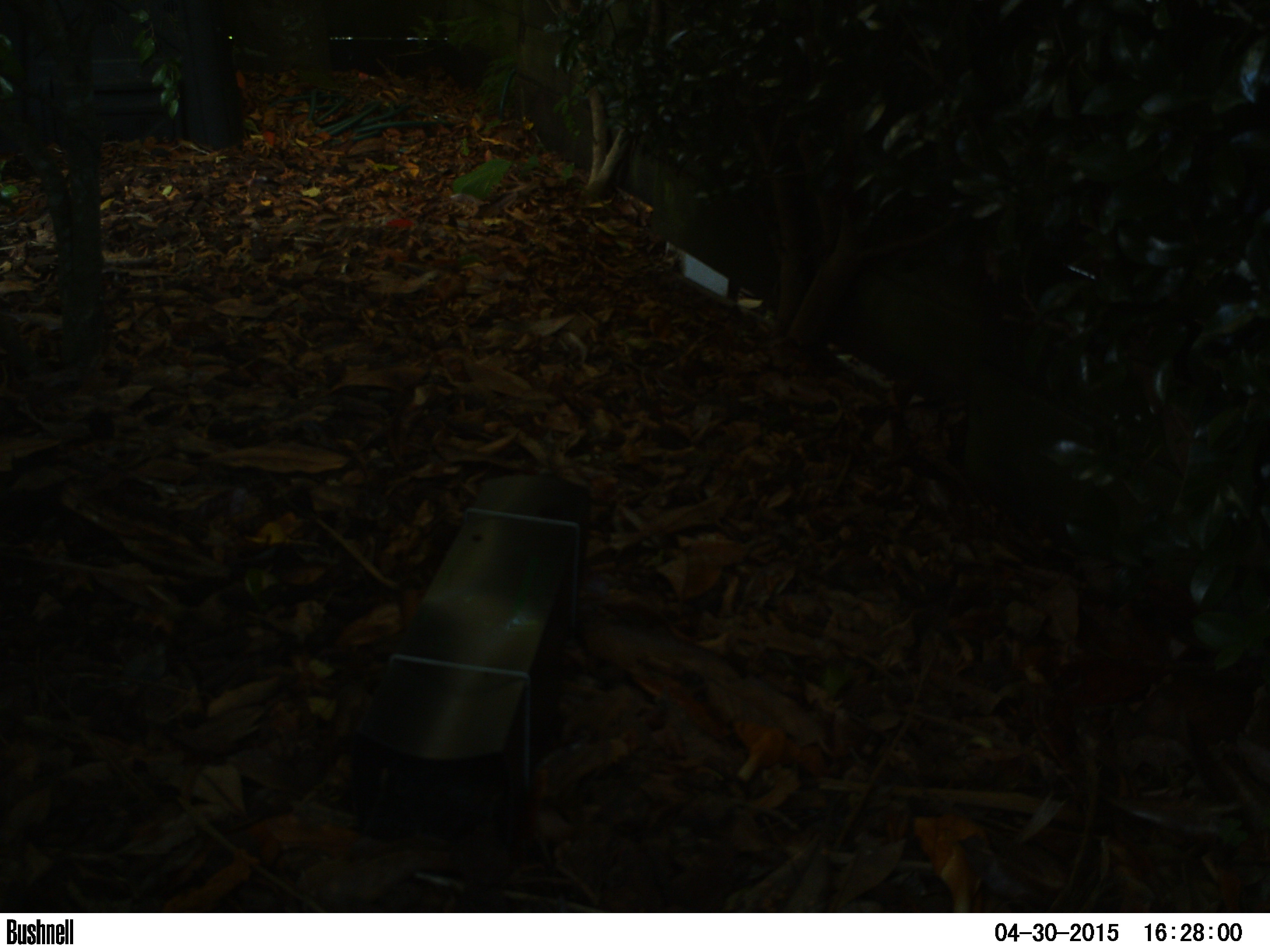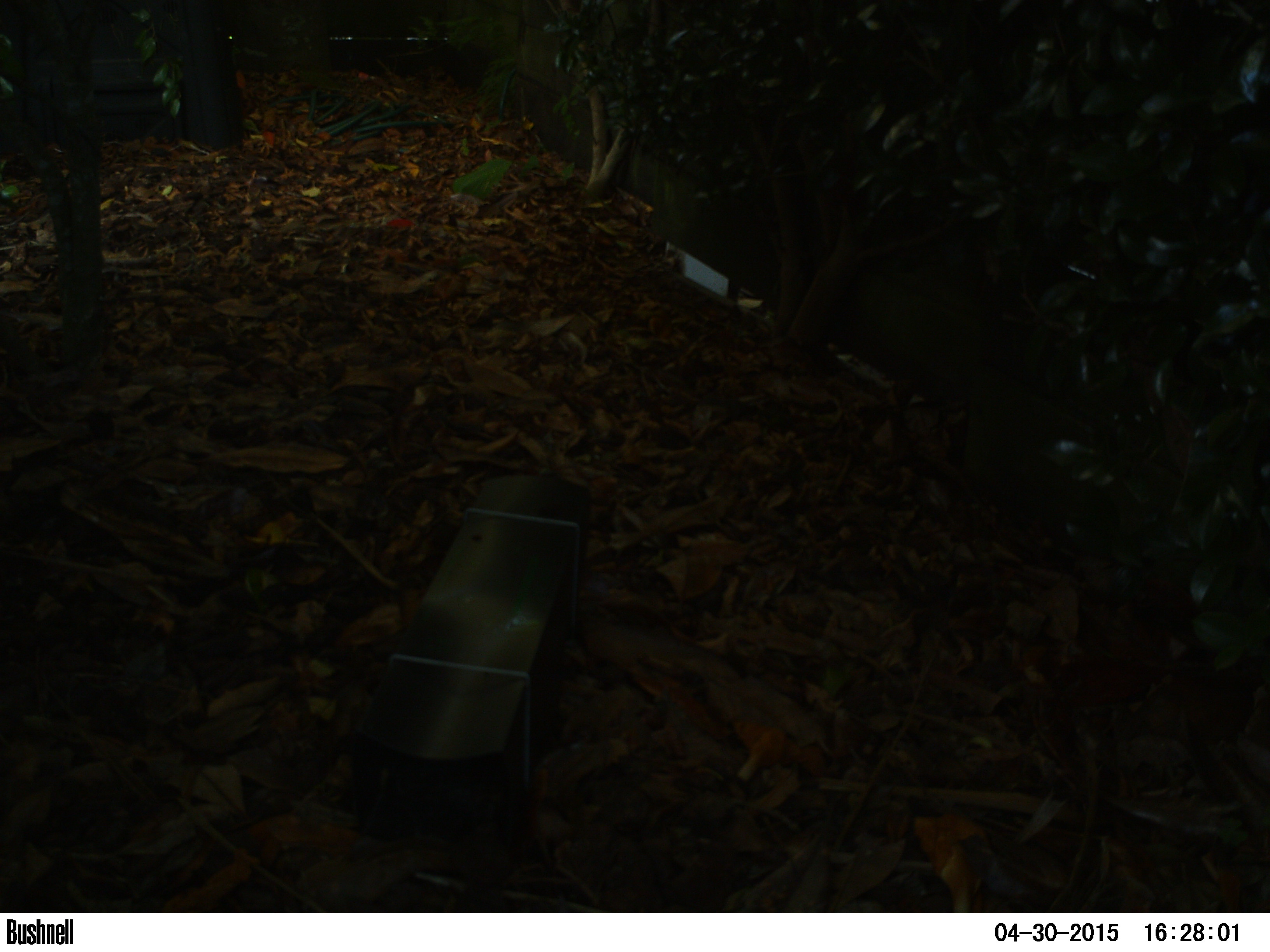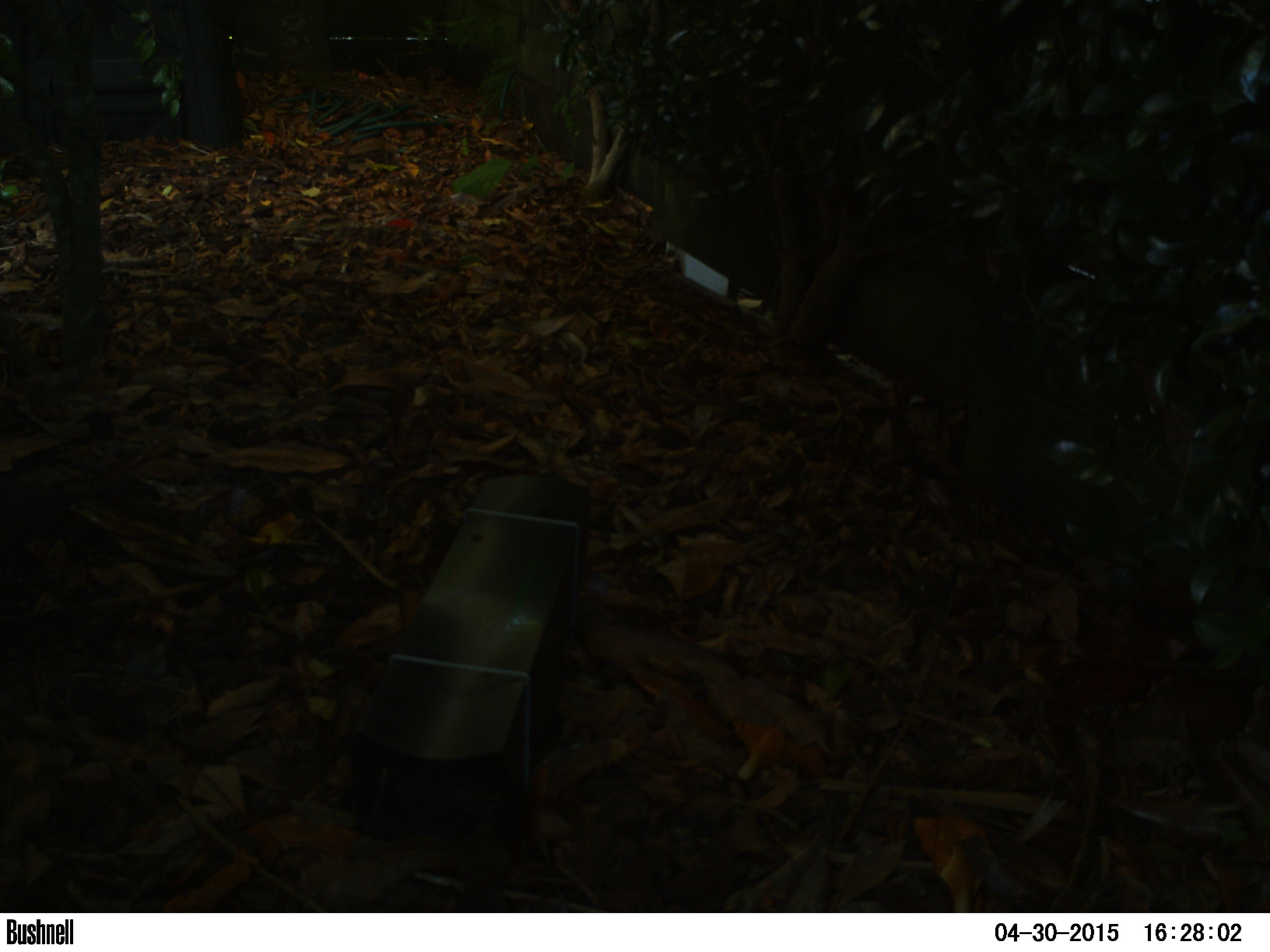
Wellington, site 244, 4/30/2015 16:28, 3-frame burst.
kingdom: Animalia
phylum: Chordata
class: Aves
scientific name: Aves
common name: bird